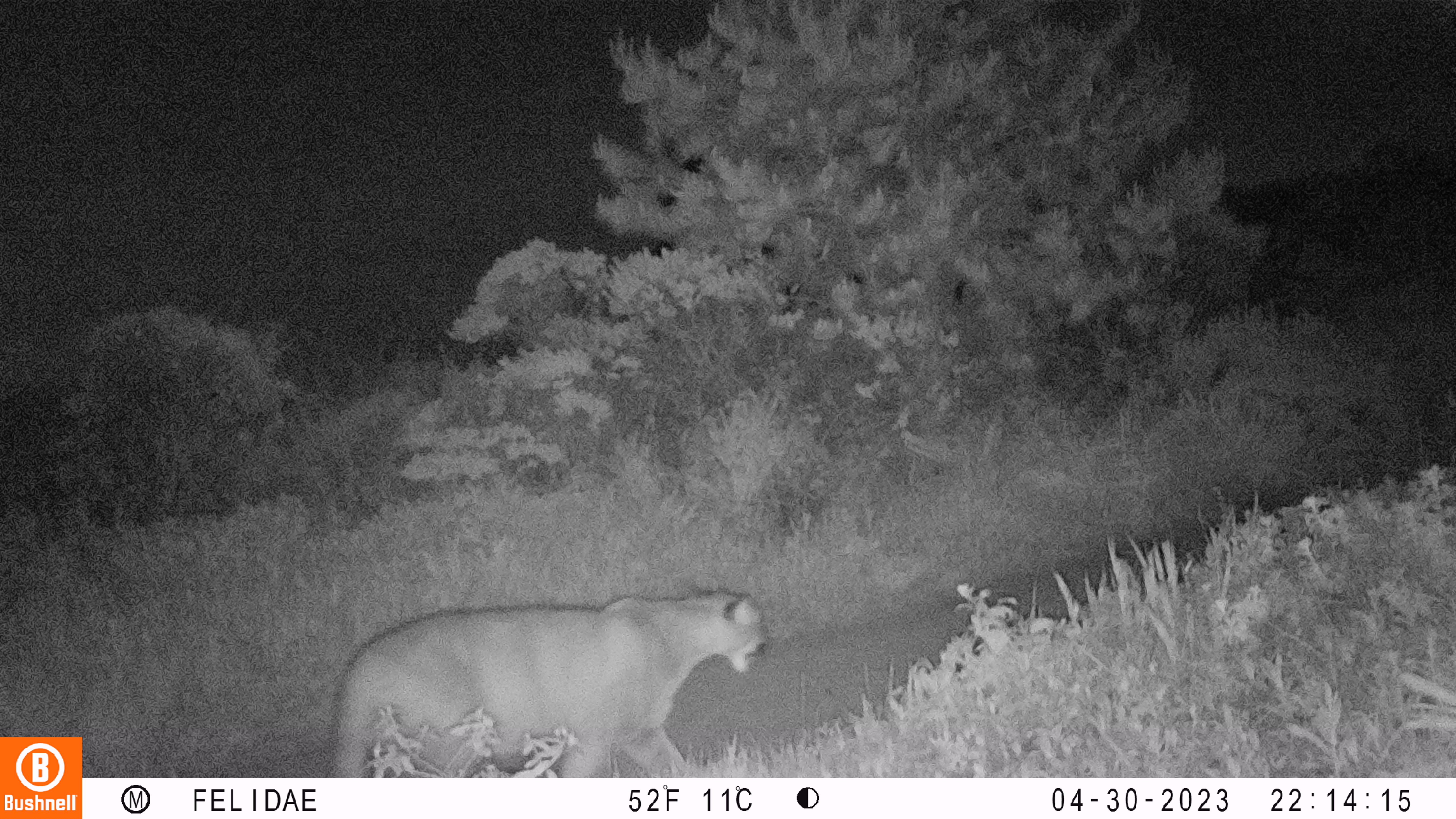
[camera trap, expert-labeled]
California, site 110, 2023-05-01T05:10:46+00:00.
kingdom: Animalia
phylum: Chordata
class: Mammalia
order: Carnivora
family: Felidae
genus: Puma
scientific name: Puma concolor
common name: puma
Puma (Puma concolor).